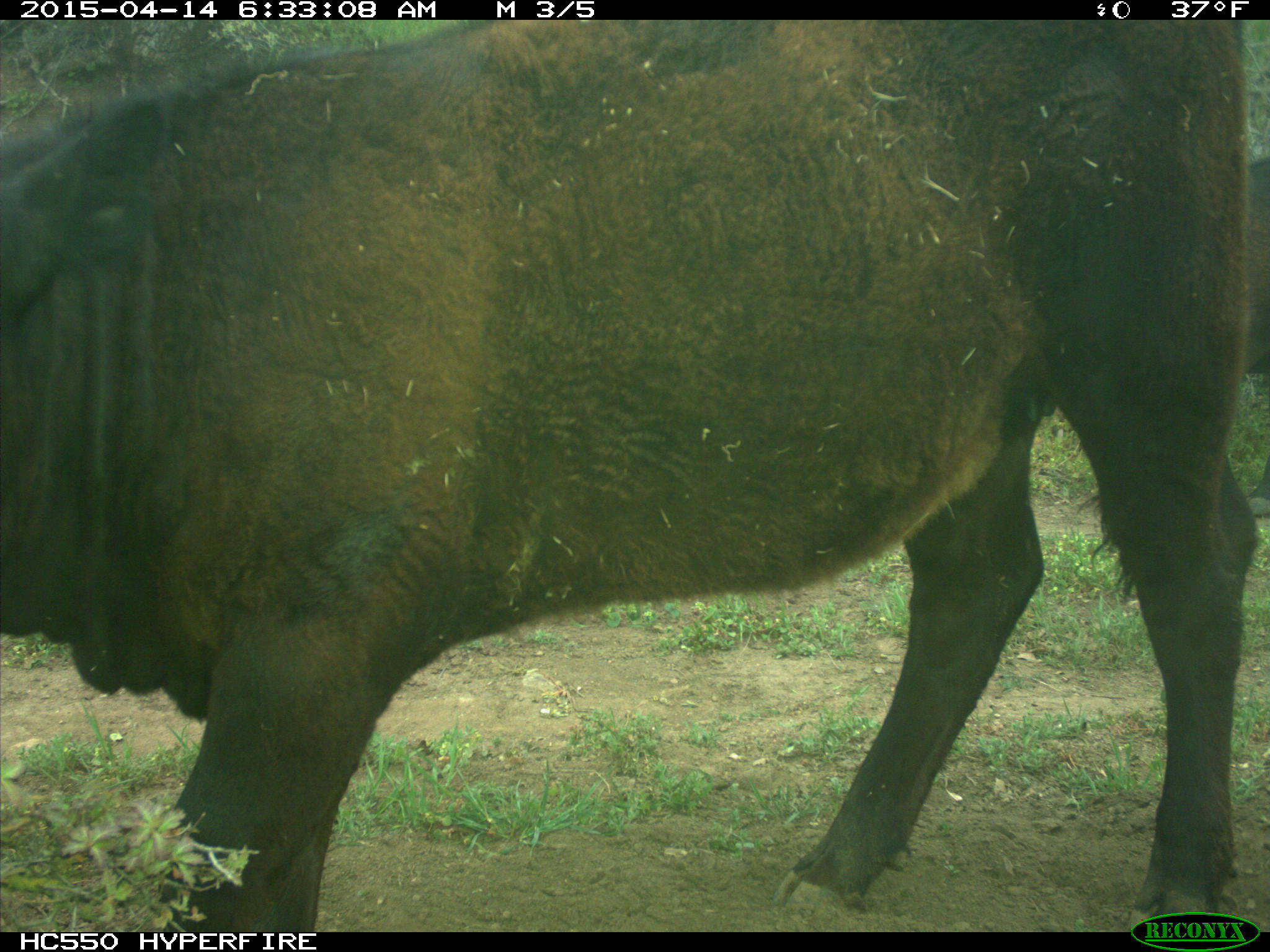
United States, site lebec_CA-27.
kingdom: Animalia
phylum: Chordata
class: Mammalia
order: Artiodactyla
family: Bovidae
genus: Bos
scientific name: Bos taurus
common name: domestic cow